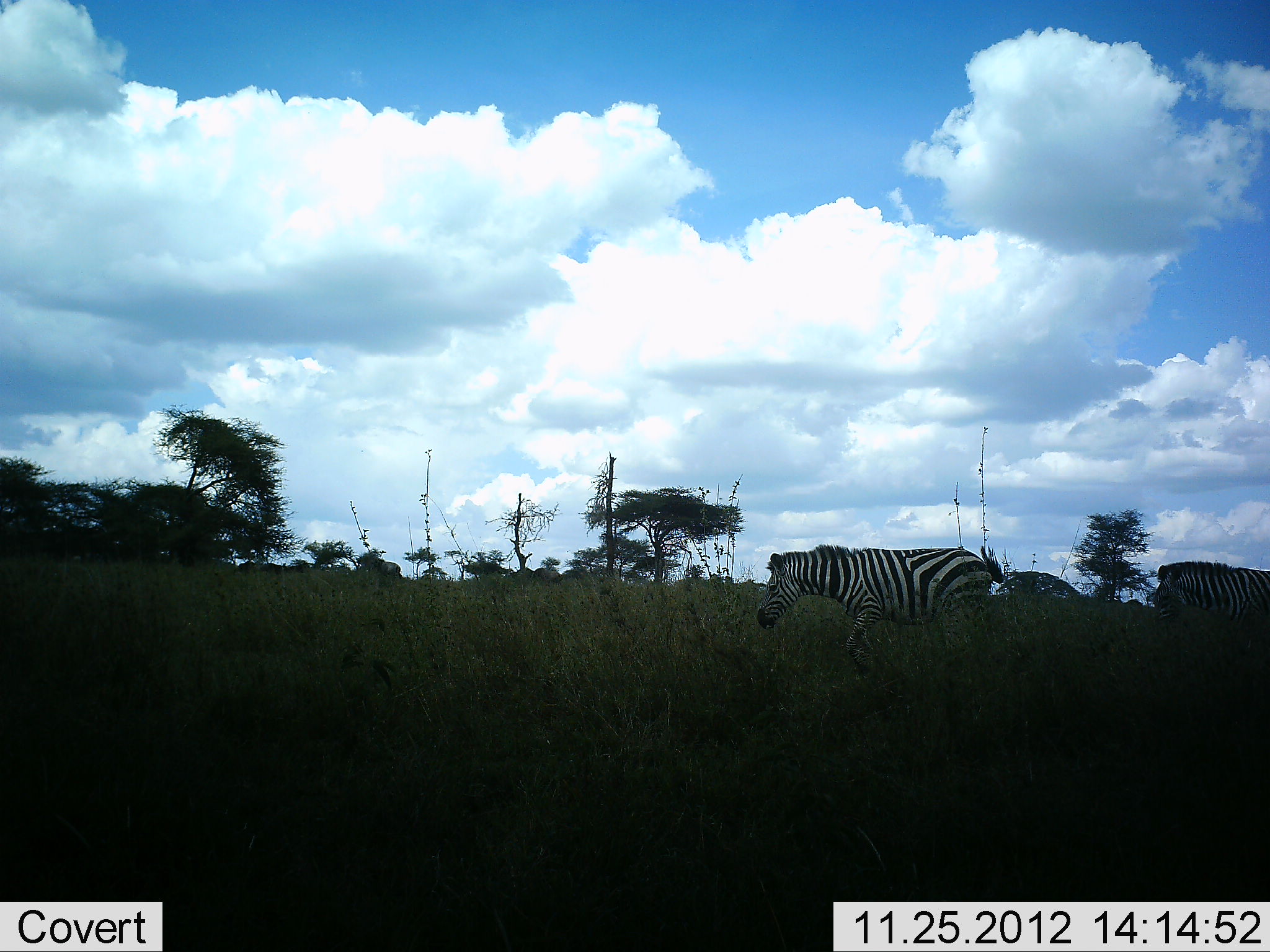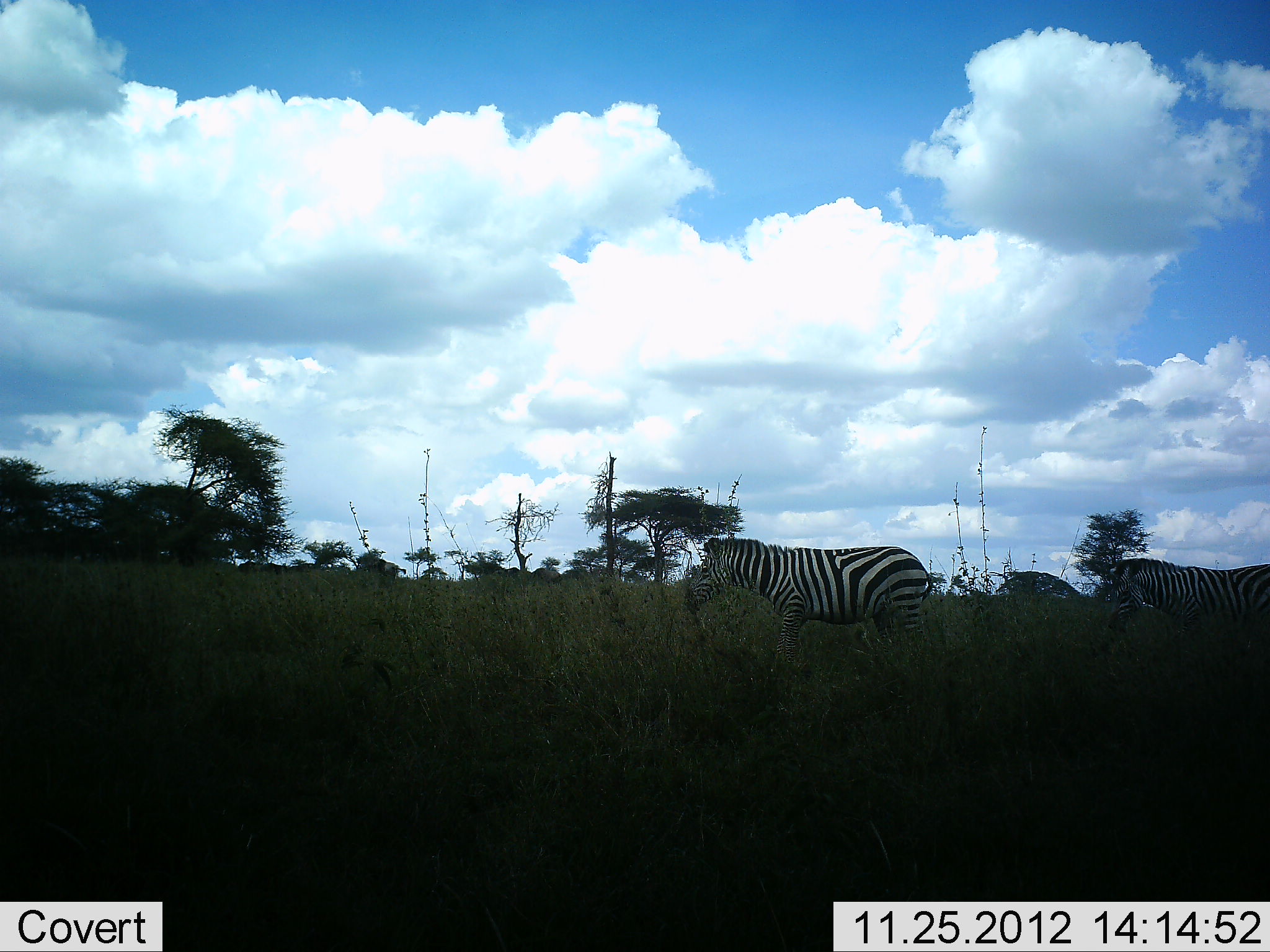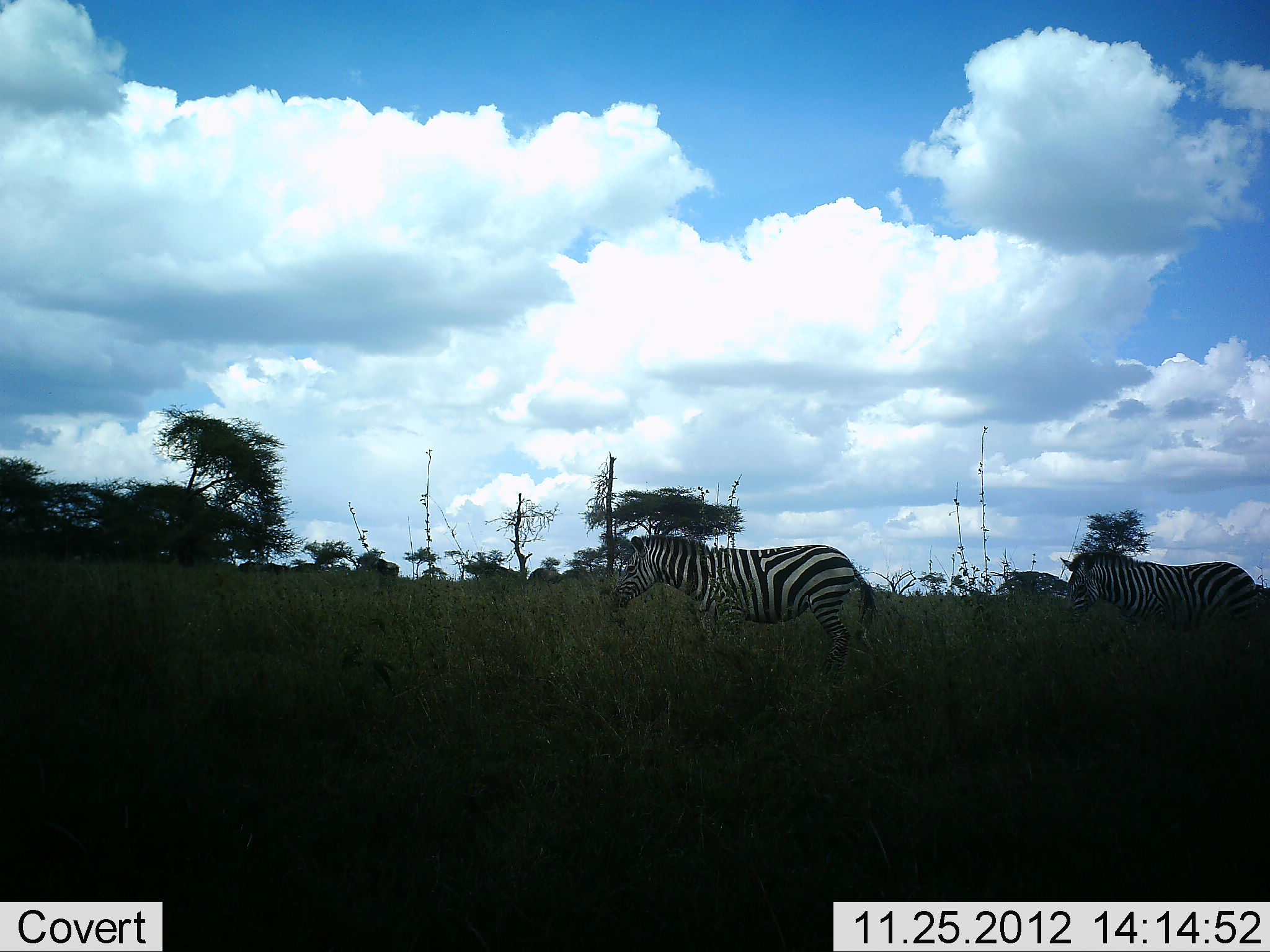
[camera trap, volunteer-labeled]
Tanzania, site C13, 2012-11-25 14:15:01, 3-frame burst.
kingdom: Animalia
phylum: Chordata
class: Mammalia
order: Perissodactyla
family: Equidae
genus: Equus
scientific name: Equus quagga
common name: plains zebra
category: zebra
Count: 2.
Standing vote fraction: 9%.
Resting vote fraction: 9%.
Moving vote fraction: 91%.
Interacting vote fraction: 0%.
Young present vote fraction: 0%.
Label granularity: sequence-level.